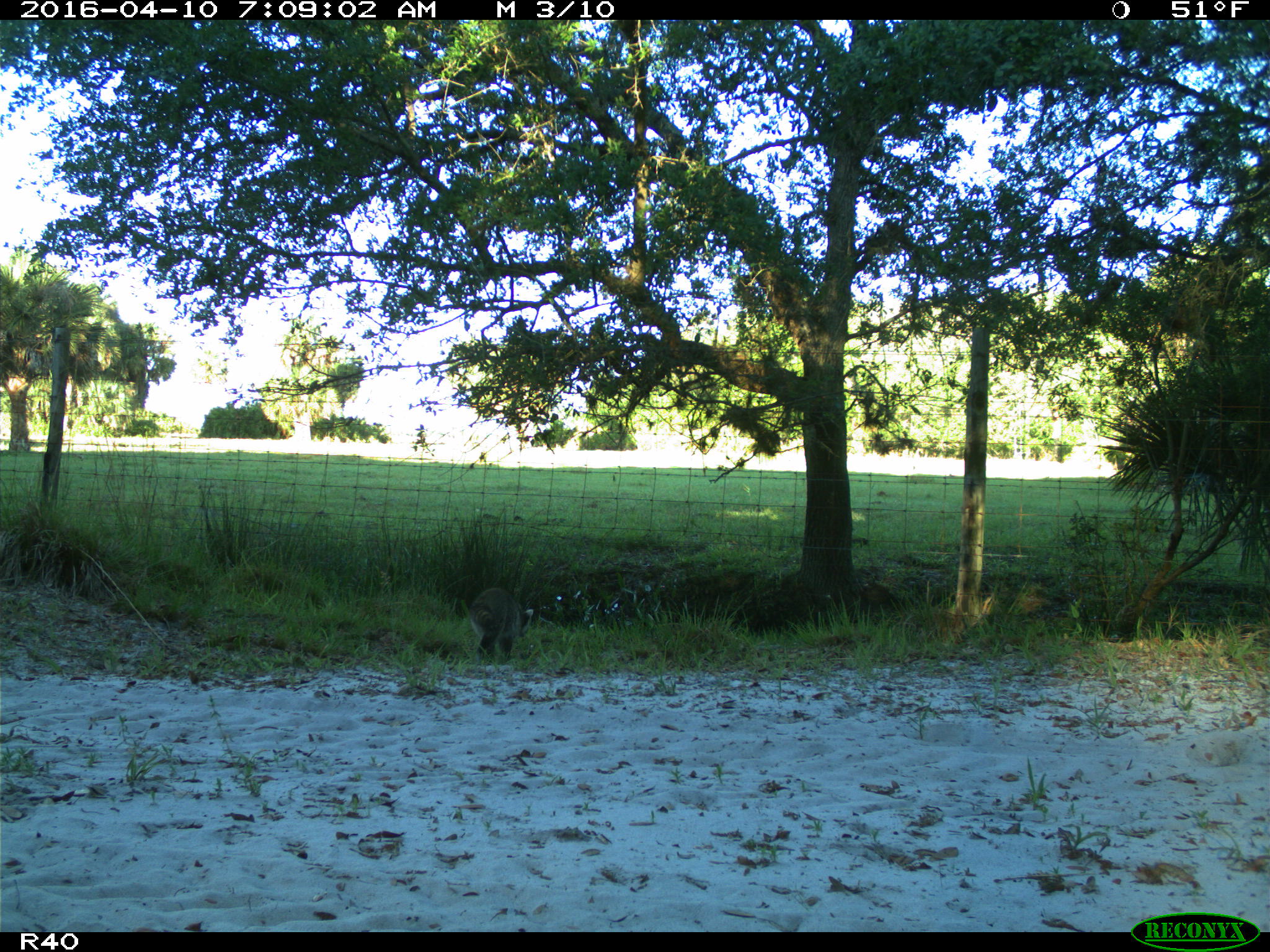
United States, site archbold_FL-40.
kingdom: Animalia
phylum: Chordata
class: Mammalia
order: Carnivora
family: Procyonidae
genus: Procyon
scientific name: Procyon lotor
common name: common raccoon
Procyon lotor (common raccoon).